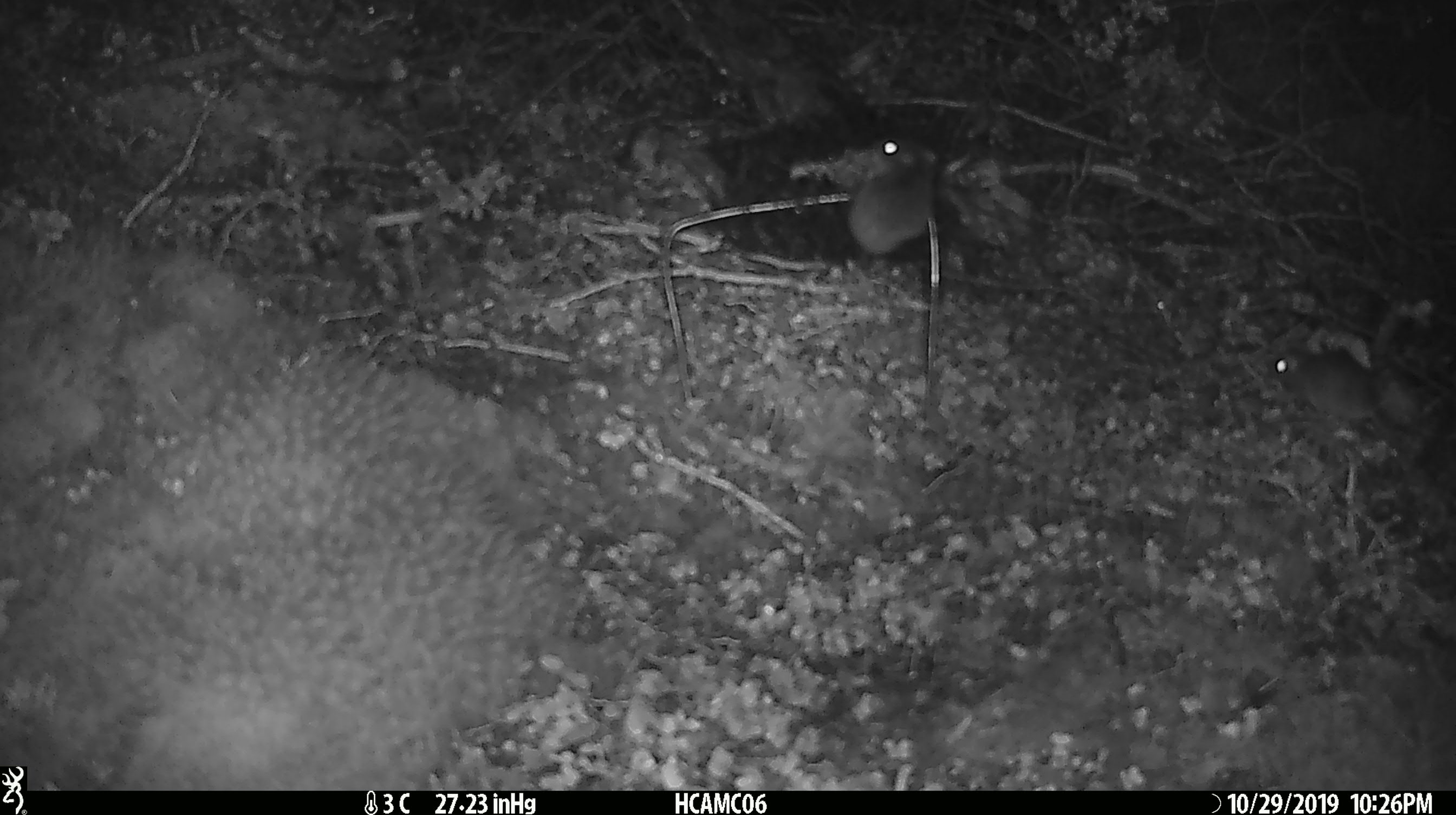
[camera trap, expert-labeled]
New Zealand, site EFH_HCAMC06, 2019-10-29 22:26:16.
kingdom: Animalia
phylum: Chordata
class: Mammalia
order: Rodentia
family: Muridae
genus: Mus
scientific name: Mus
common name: mouse